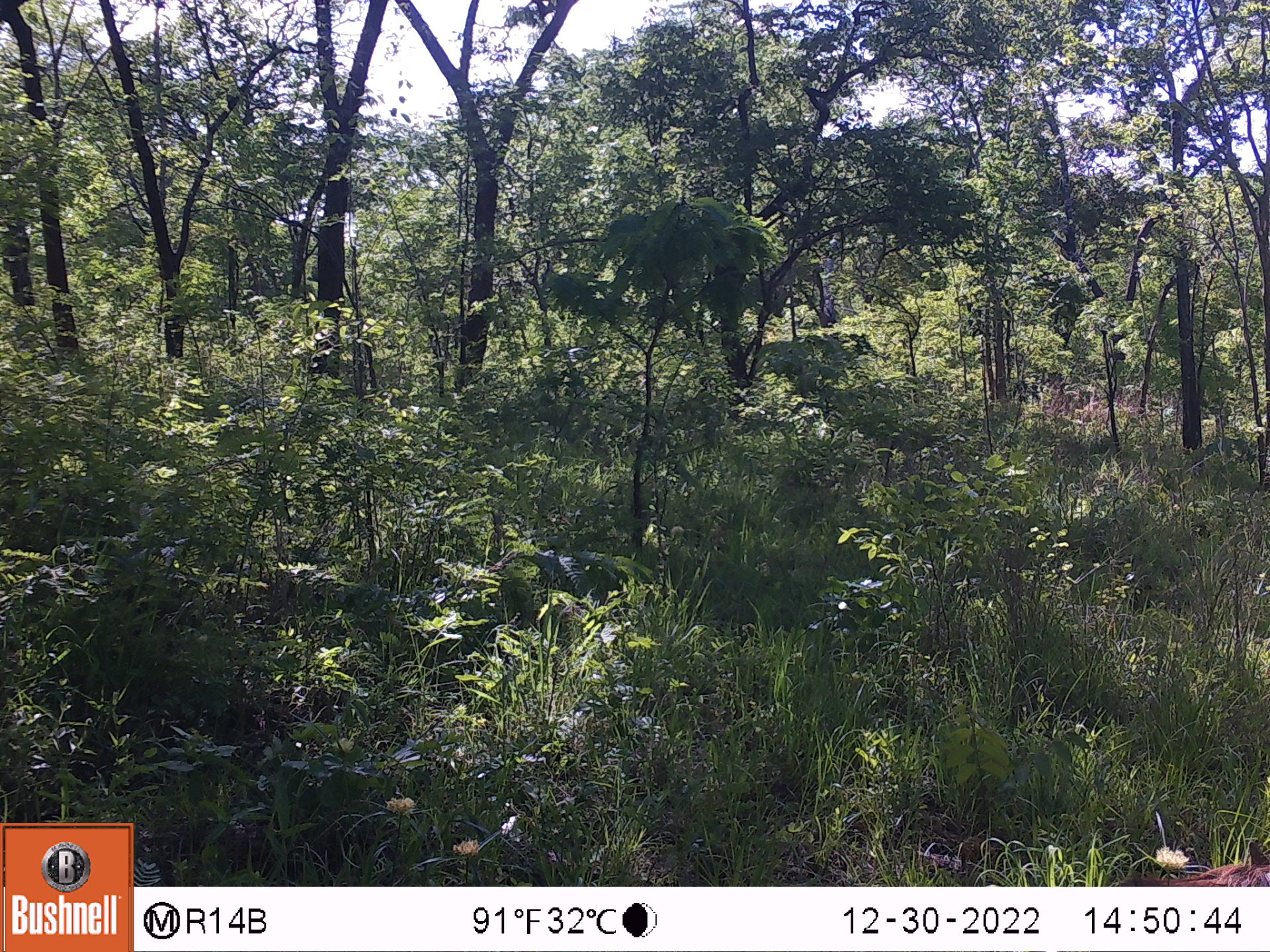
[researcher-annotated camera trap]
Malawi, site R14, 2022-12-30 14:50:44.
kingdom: Animalia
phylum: Chordata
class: Mammalia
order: Artiodactyla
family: Suidae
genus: Phacochoerus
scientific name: Phacochoerus africanus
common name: common warthog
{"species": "common warthog (Phacochoerus africanus)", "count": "1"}